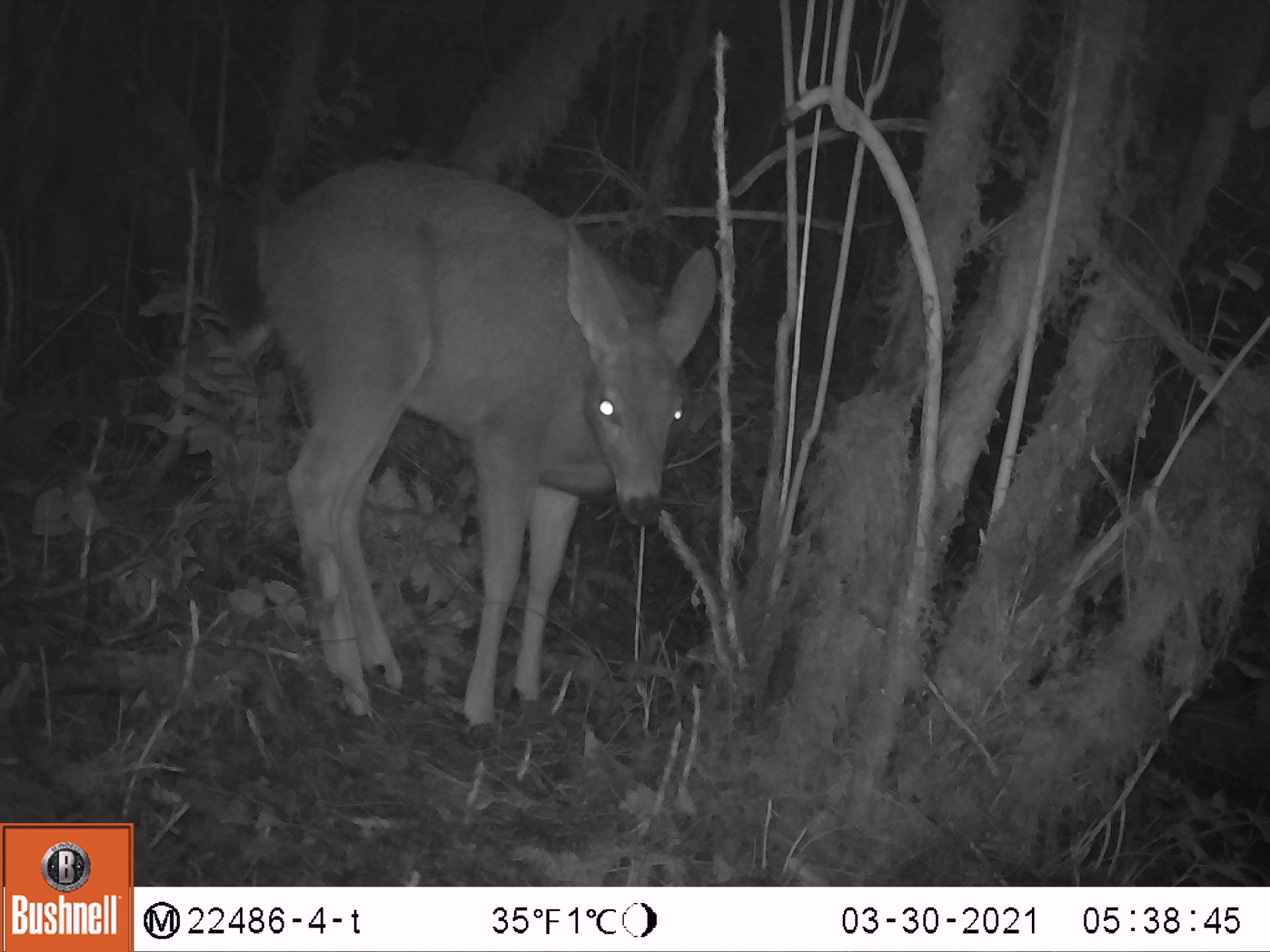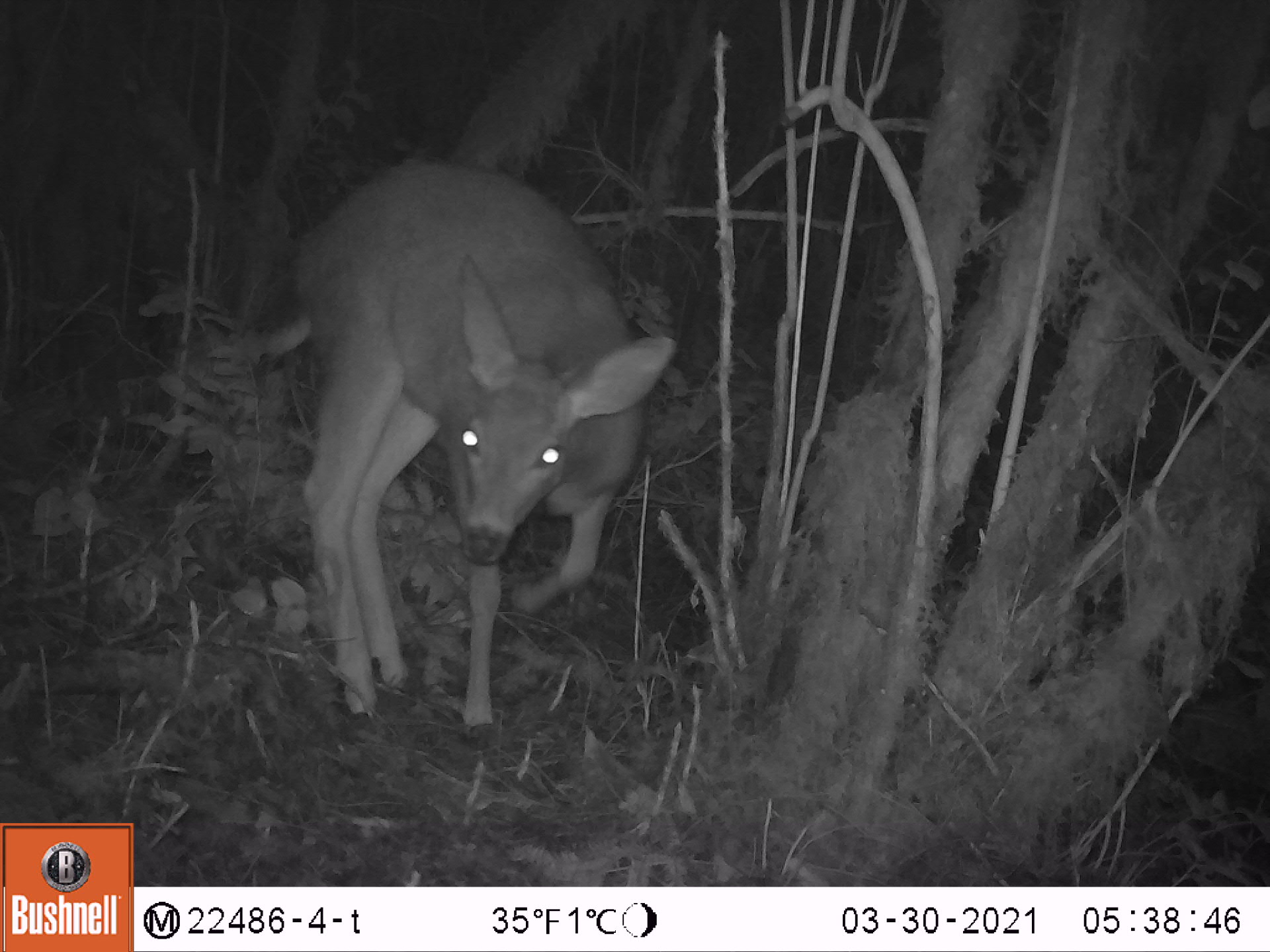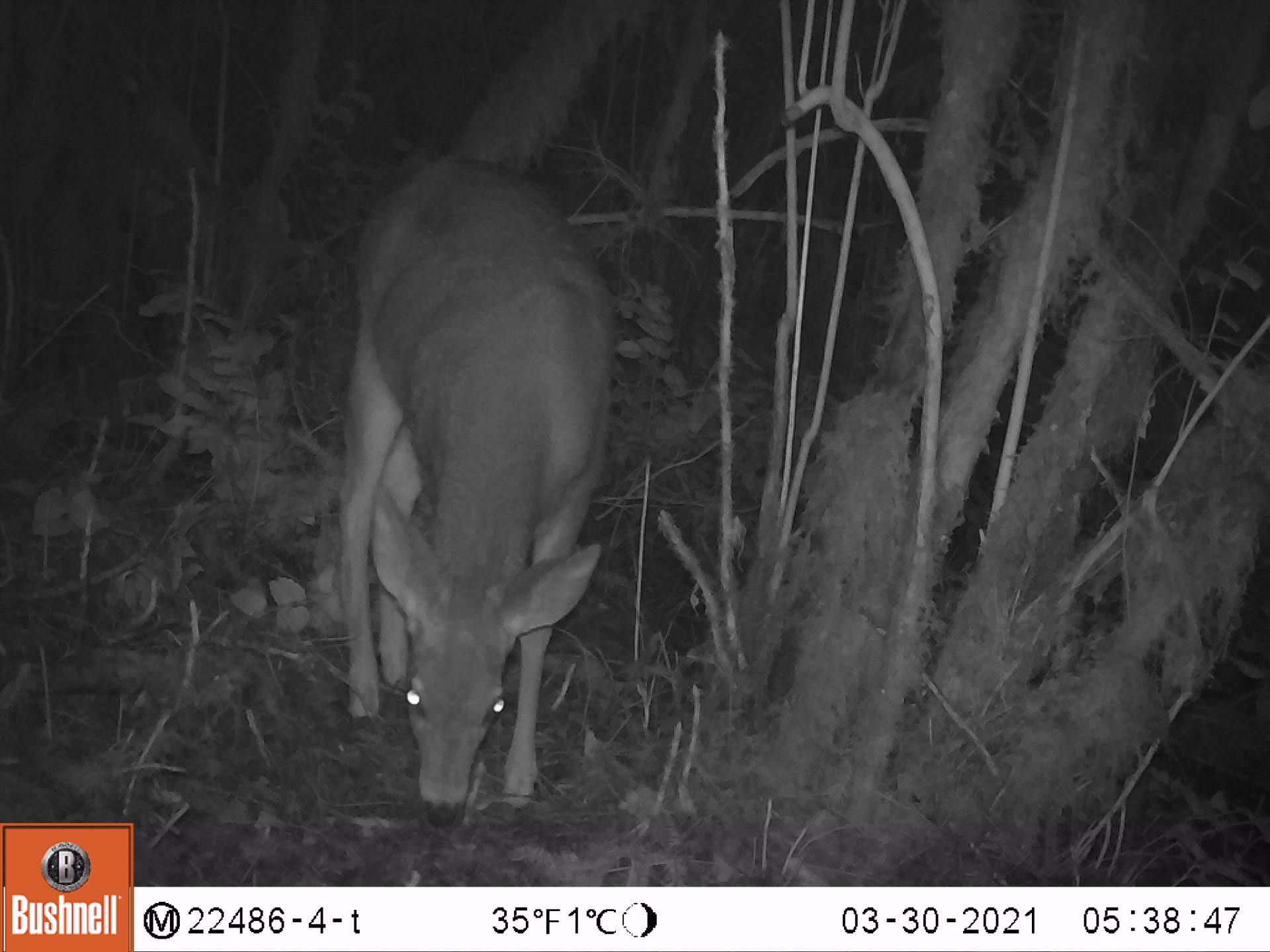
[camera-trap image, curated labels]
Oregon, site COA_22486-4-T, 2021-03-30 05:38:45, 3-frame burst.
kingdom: Animalia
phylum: Chordata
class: Mammalia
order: Artiodactyla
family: Cervidae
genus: Odocoileus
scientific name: Odocoileus hemionus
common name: black-tailed deer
Black-tailed deer (Odocoileus hemionus).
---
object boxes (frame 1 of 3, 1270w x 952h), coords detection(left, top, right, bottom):
black-tailed deer: detection(255, 146, 721, 747)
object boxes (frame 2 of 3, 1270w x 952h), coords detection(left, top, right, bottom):
black-tailed deer: detection(278, 139, 680, 738)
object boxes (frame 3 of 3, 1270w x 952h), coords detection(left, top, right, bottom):
black-tailed deer: detection(326, 155, 616, 821)